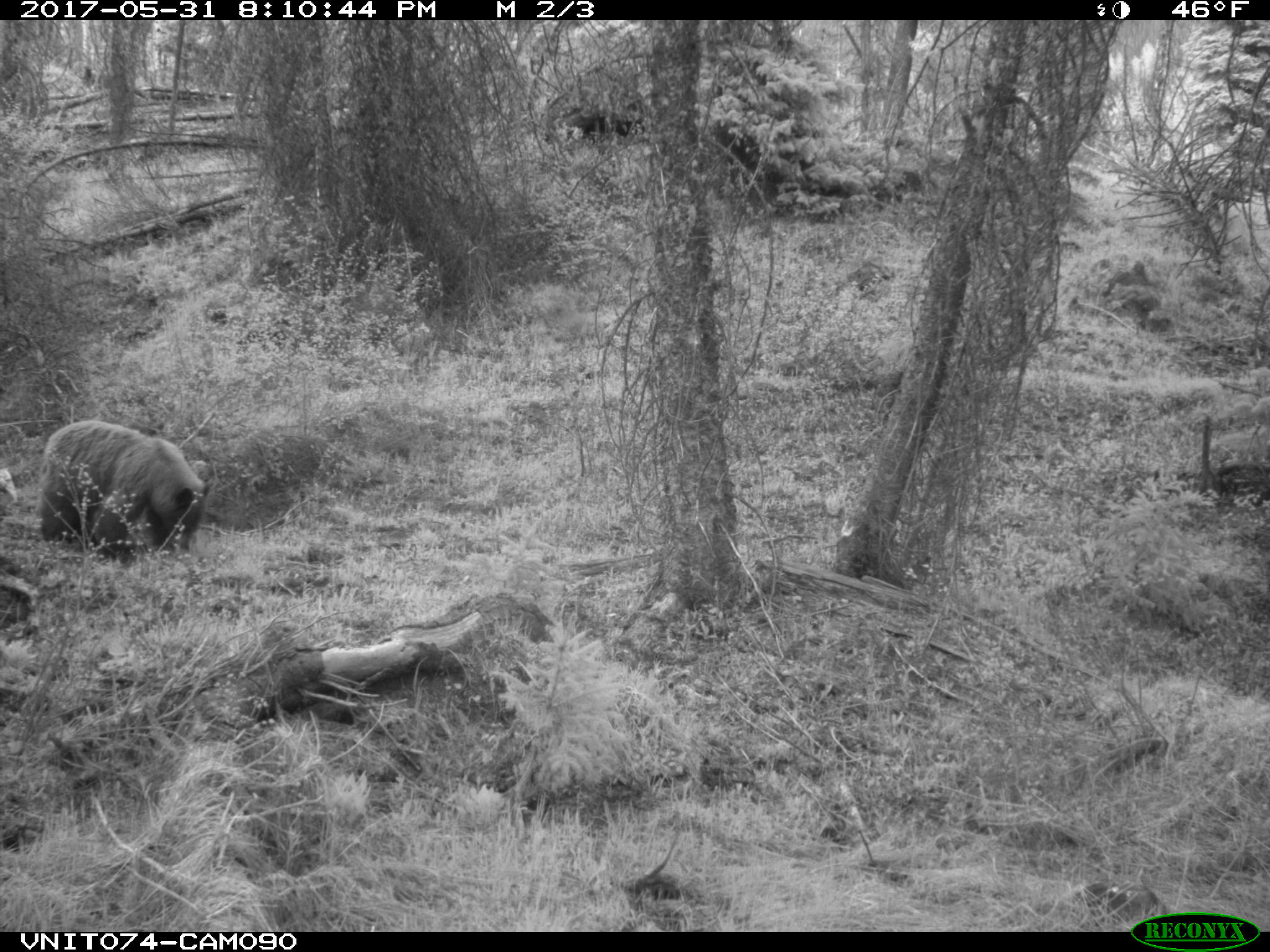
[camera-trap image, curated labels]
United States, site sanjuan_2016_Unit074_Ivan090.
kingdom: Animalia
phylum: Chordata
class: Mammalia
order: Carnivora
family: Ursidae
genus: Ursus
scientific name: Ursus americanus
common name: american black bear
Ursus americanus (american black bear).